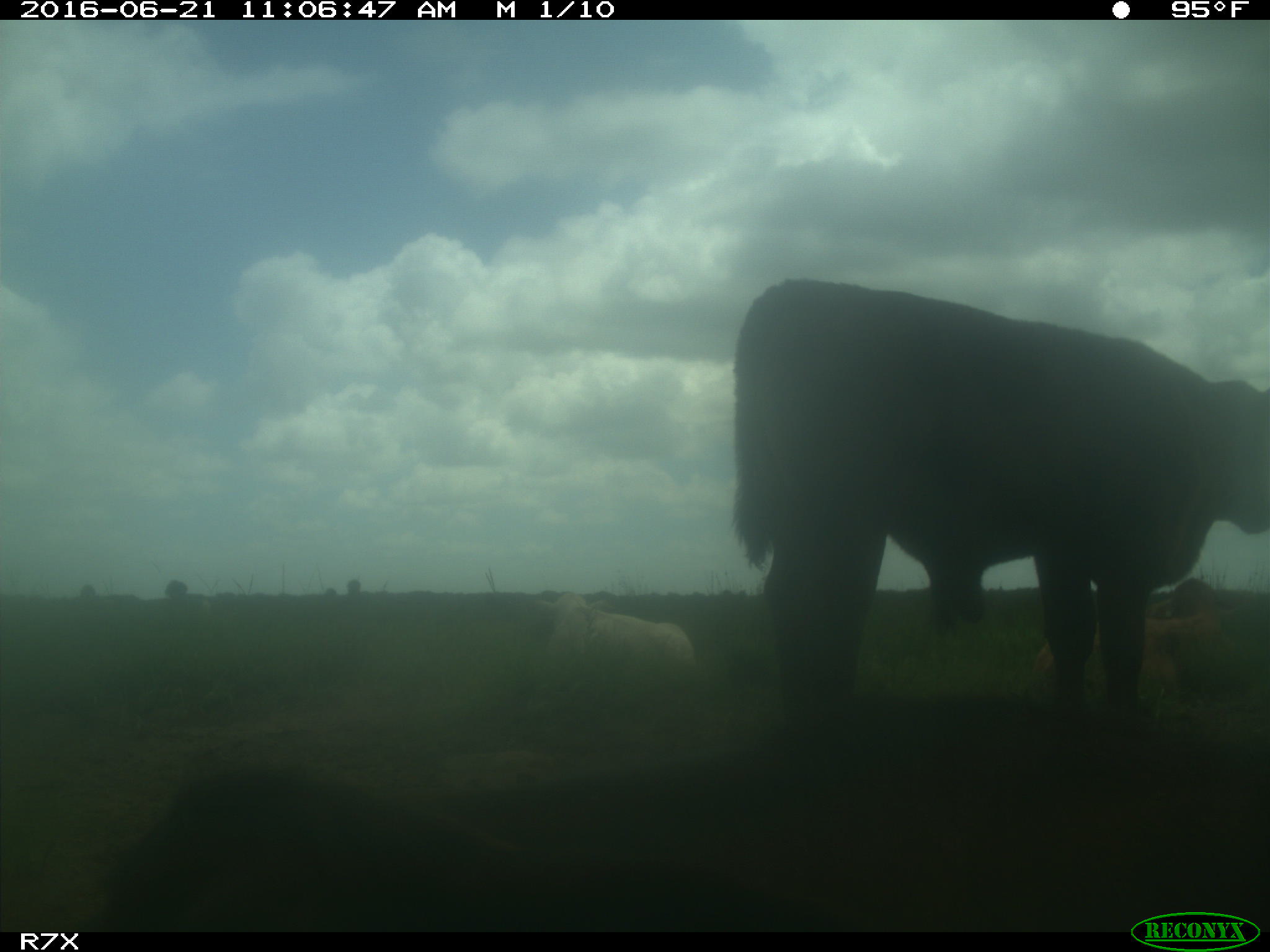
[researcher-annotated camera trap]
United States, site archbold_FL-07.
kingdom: Animalia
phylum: Chordata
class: Mammalia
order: Artiodactyla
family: Bovidae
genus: Bos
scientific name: Bos taurus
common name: domestic cow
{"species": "Bos taurus (domestic cow)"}